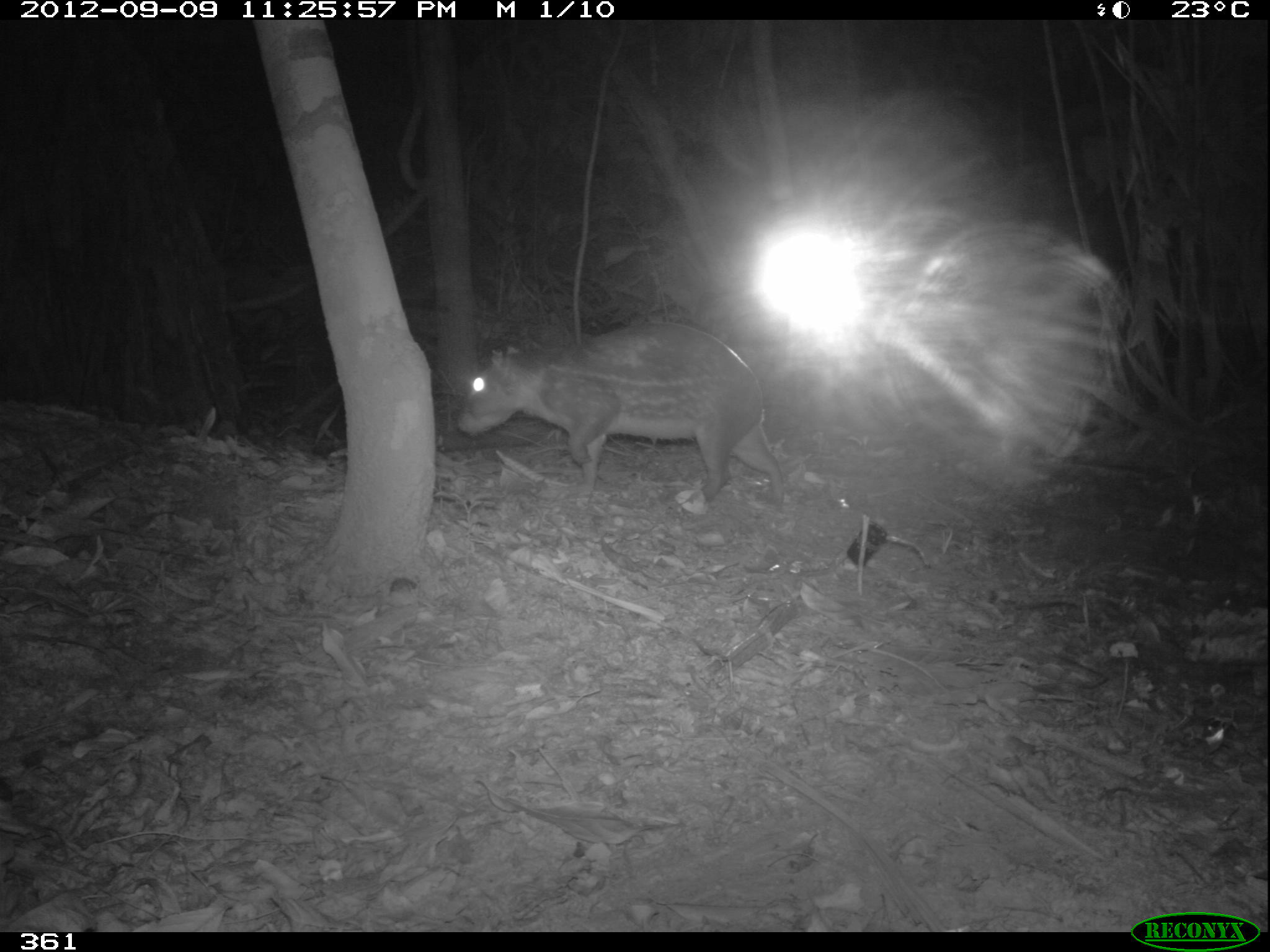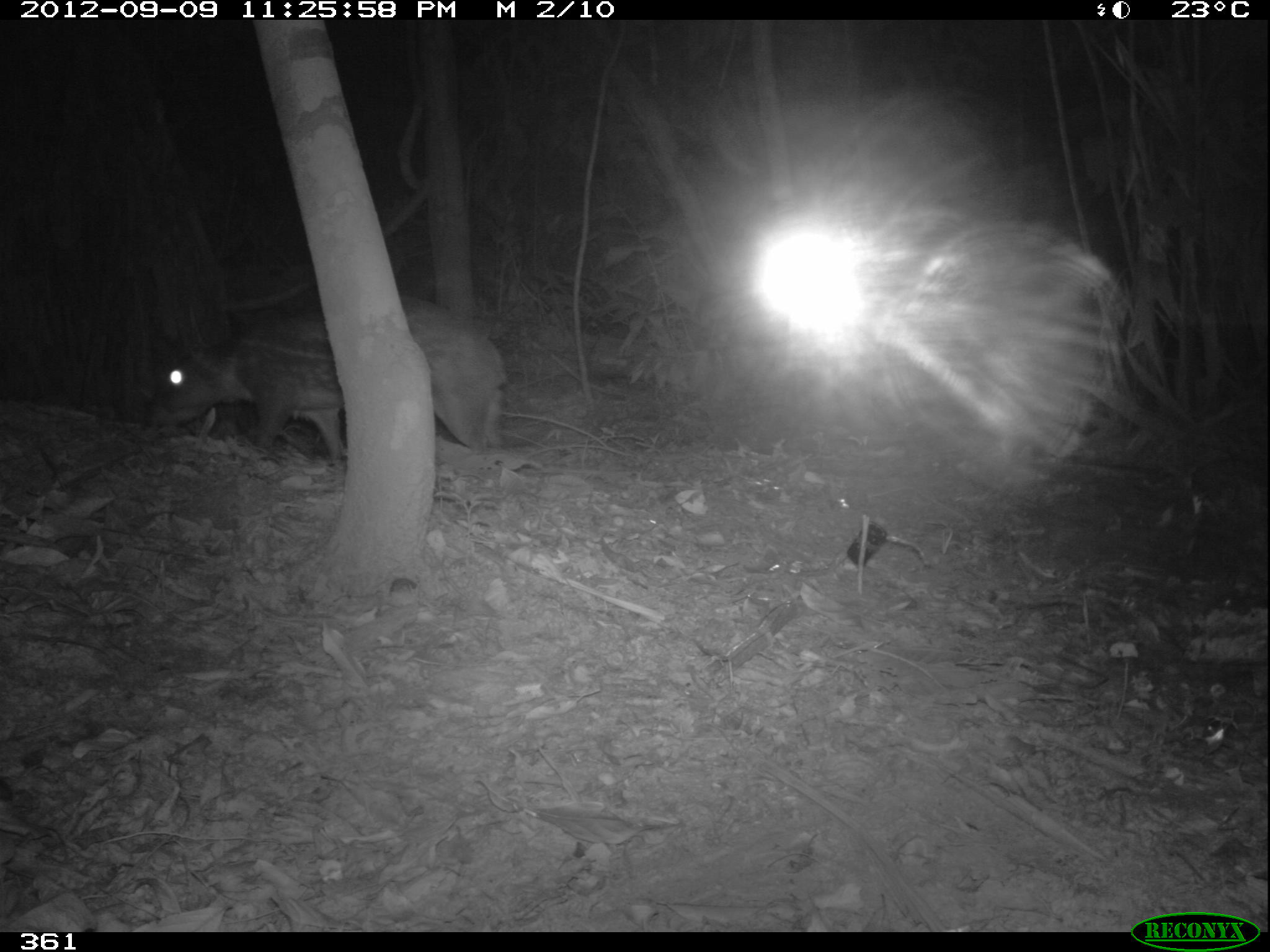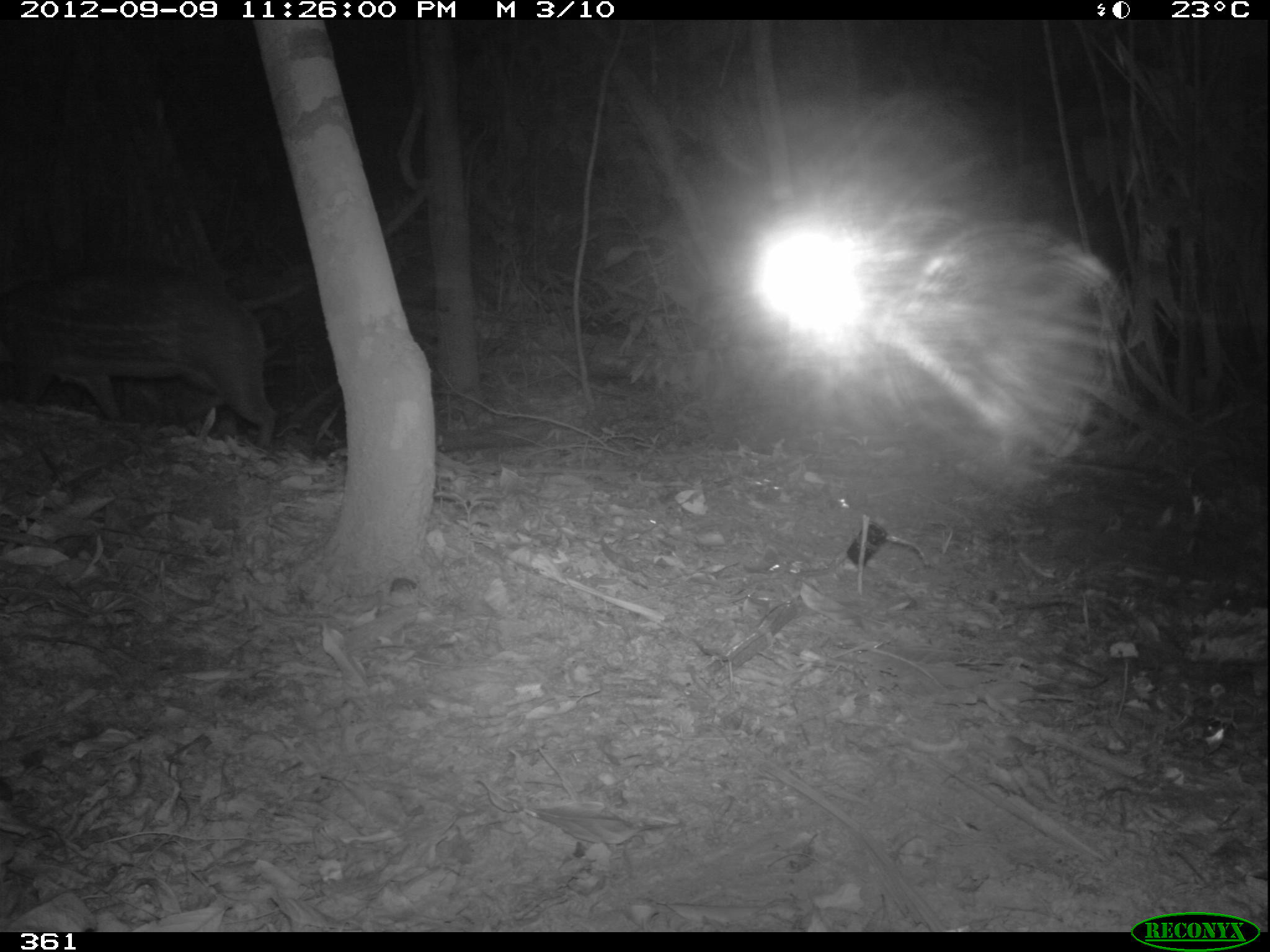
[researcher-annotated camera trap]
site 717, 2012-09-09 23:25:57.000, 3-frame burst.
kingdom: Animalia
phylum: Chordata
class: Mammalia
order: Rodentia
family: Cuniculidae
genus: Cuniculus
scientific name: Cuniculus paca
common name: spotted paca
Cuniculus paca (spotted paca).